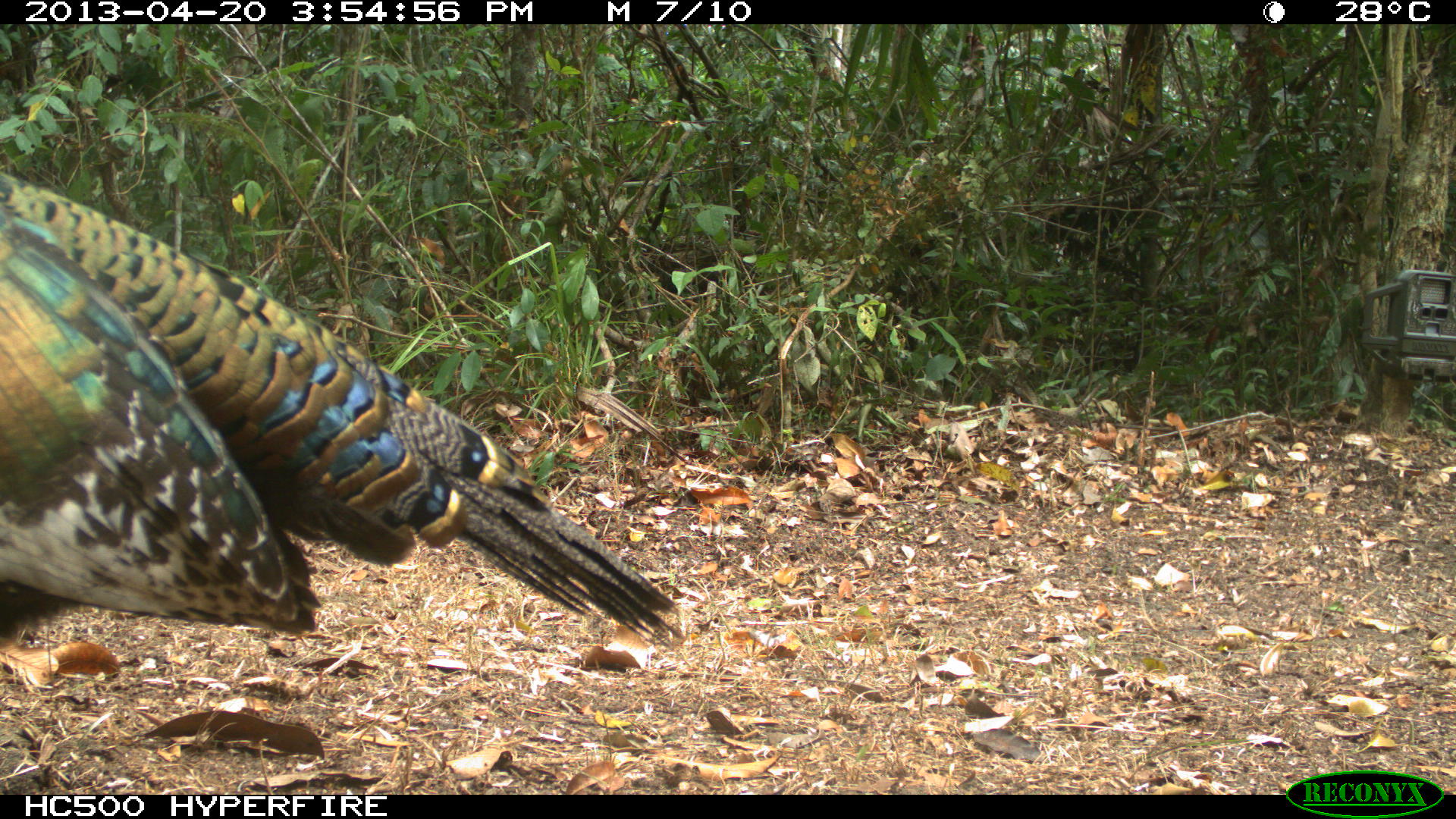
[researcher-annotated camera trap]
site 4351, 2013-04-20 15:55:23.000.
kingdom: Animalia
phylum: Chordata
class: Aves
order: Galliformes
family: Phasianidae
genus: Meleagris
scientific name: Meleagris ocellata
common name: ocellated turkey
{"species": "Meleagris ocellata (ocellated turkey)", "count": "3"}